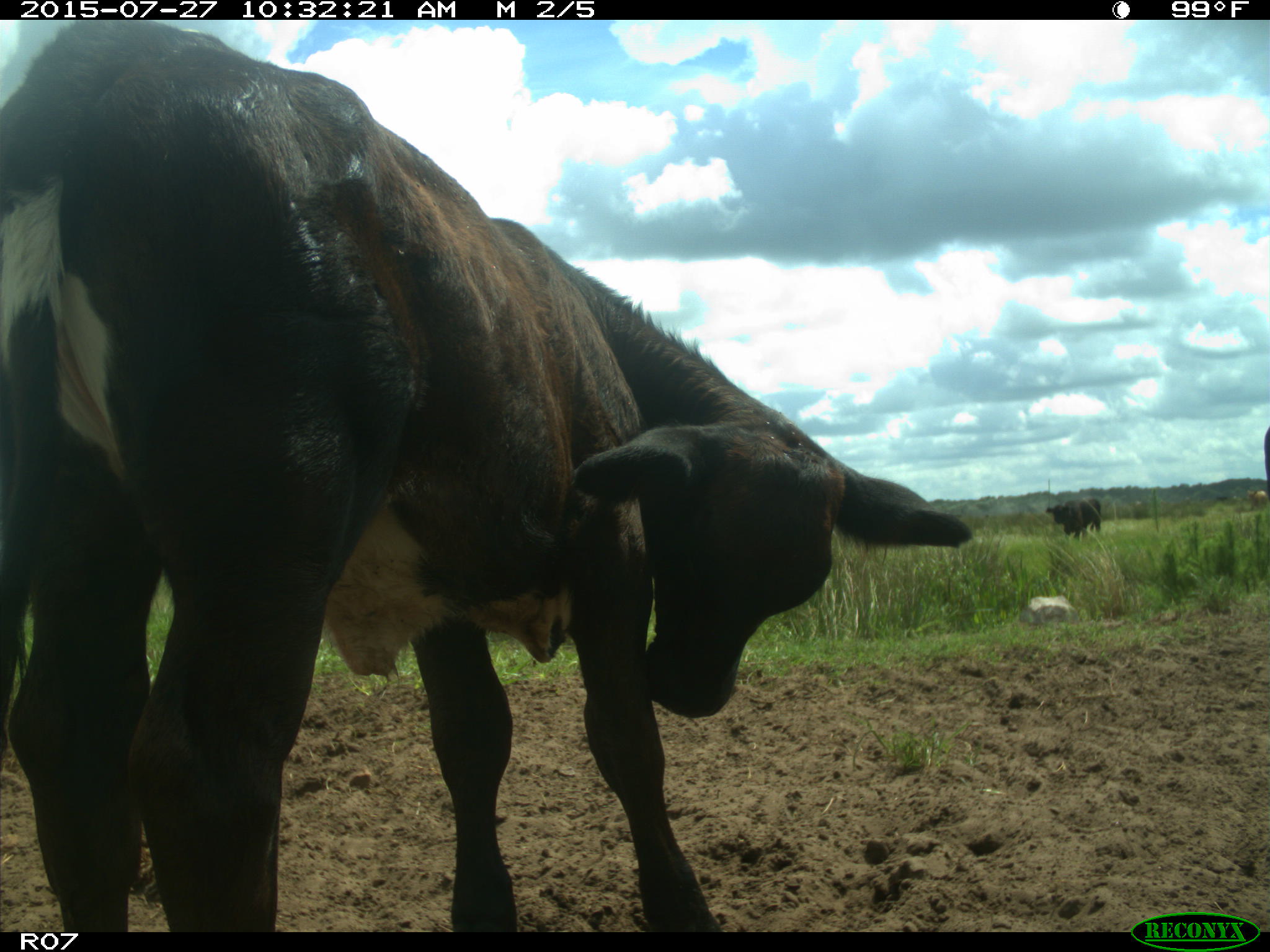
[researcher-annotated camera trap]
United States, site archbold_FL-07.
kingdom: Animalia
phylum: Chordata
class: Mammalia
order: Artiodactyla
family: Bovidae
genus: Bos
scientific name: Bos taurus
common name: domestic cow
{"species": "Bos taurus (domestic cow)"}